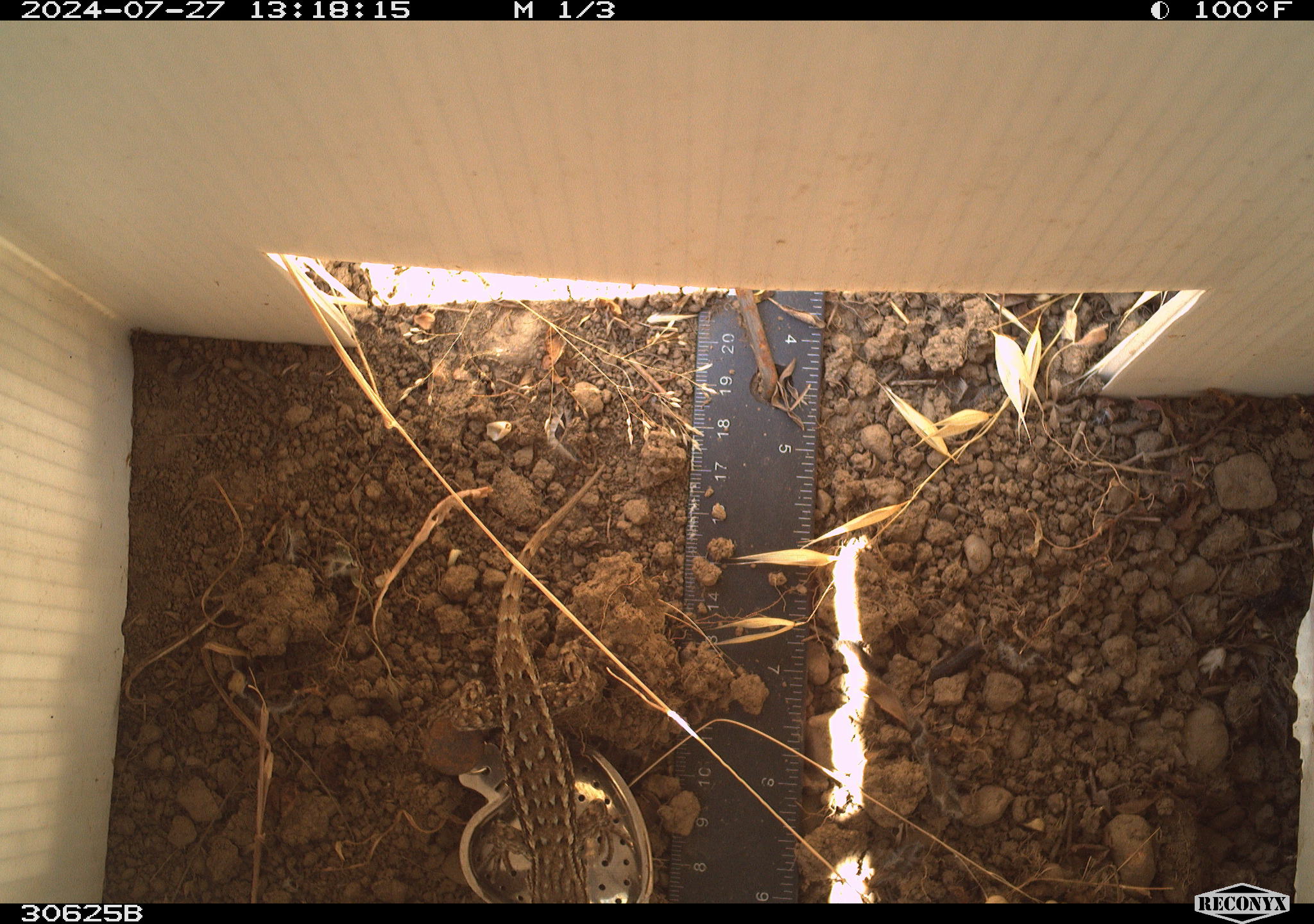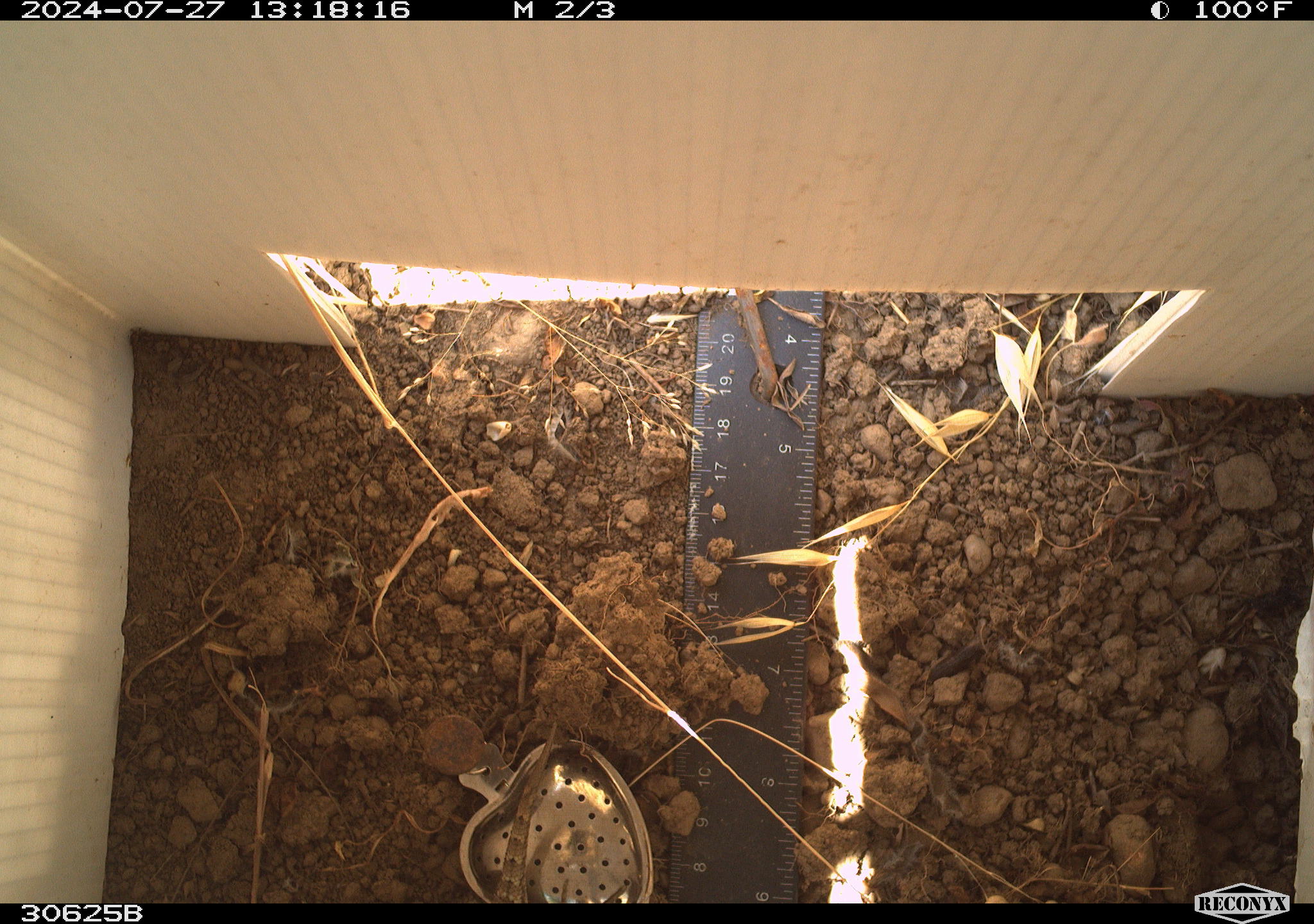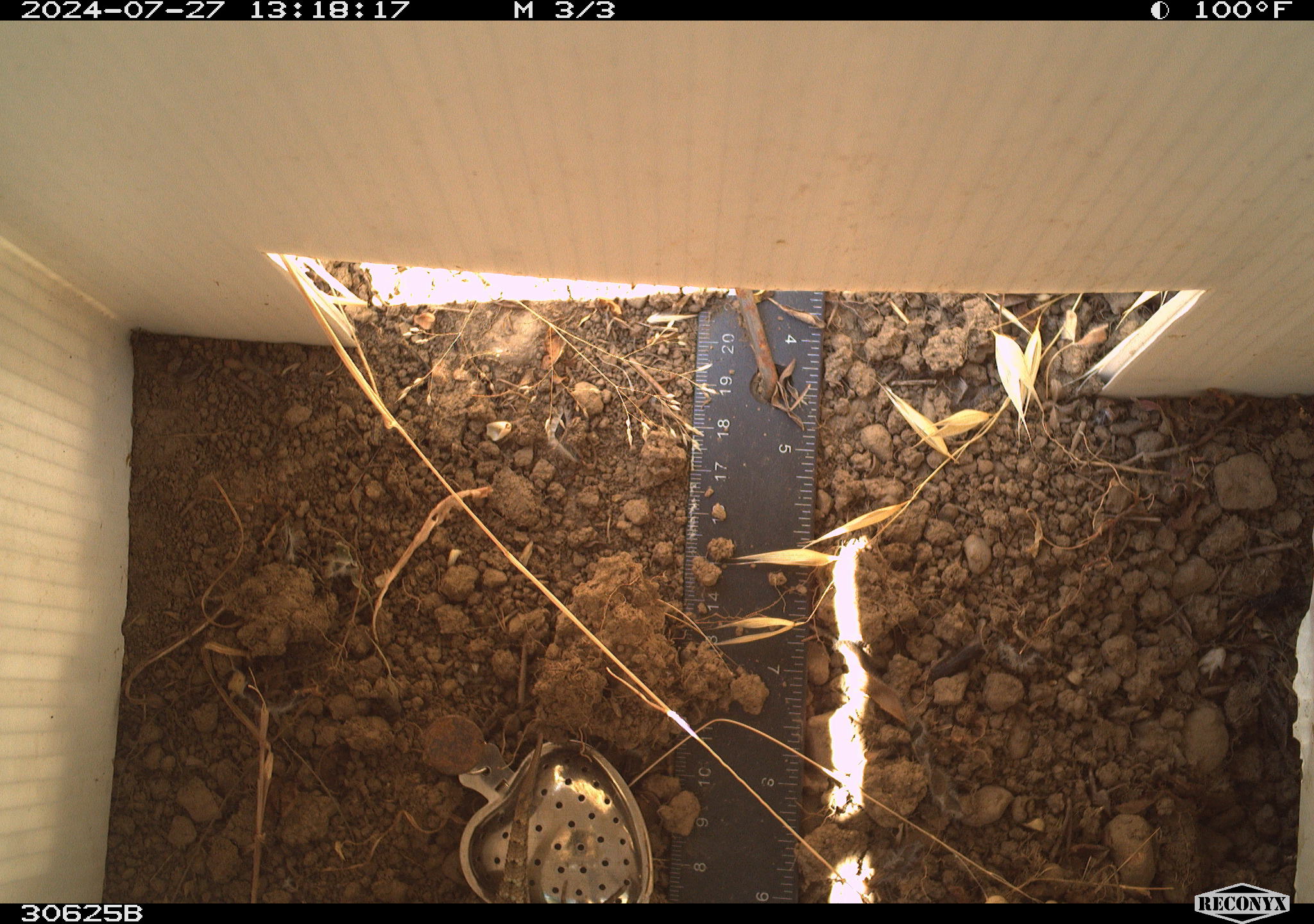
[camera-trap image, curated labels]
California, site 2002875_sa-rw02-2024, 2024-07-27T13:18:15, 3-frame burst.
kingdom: Animalia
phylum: Chordata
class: Reptilia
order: Squamata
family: Phrynosomatidae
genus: Sceloporus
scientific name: Sceloporus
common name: spiny lizards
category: sceloporus species